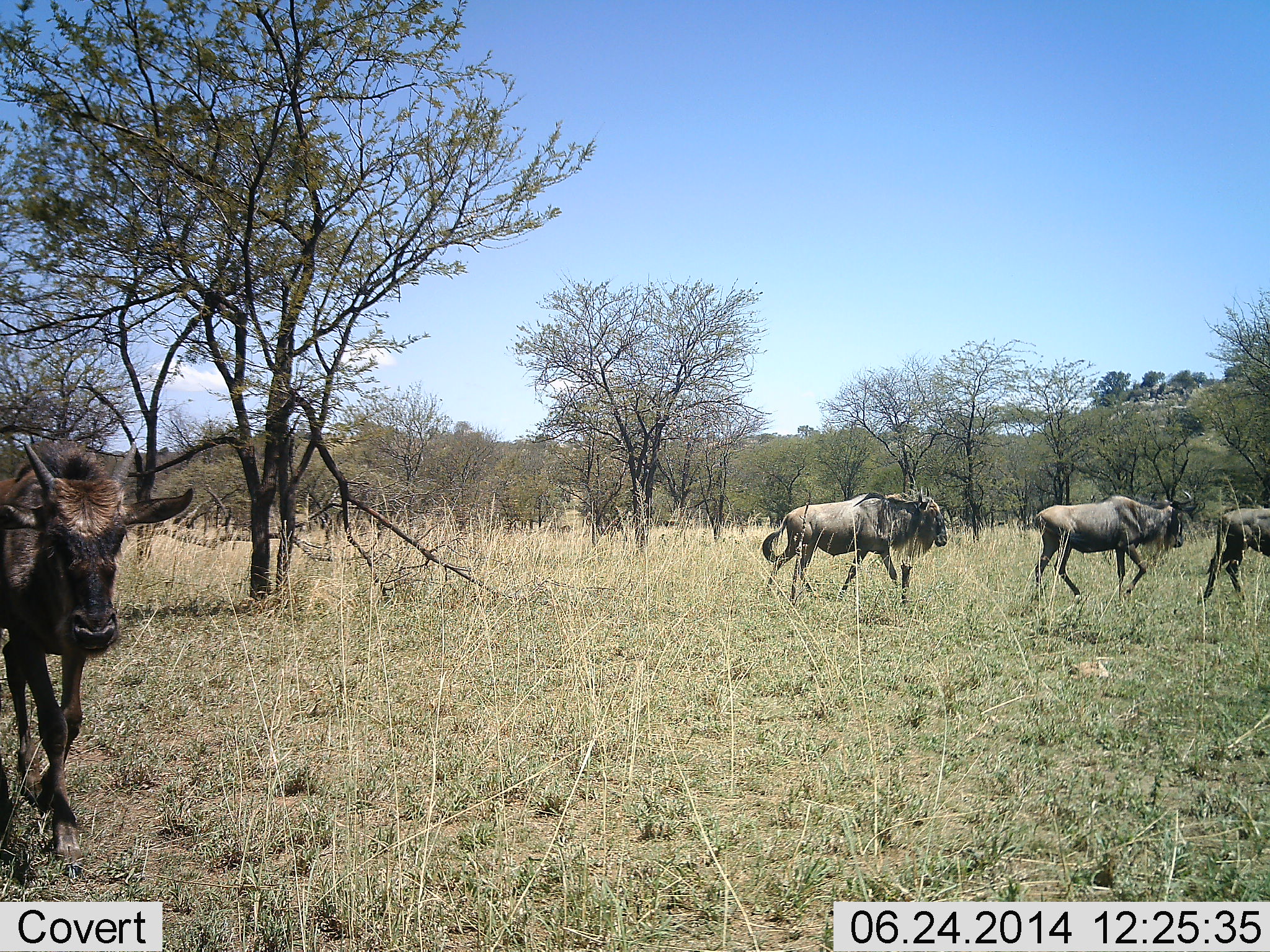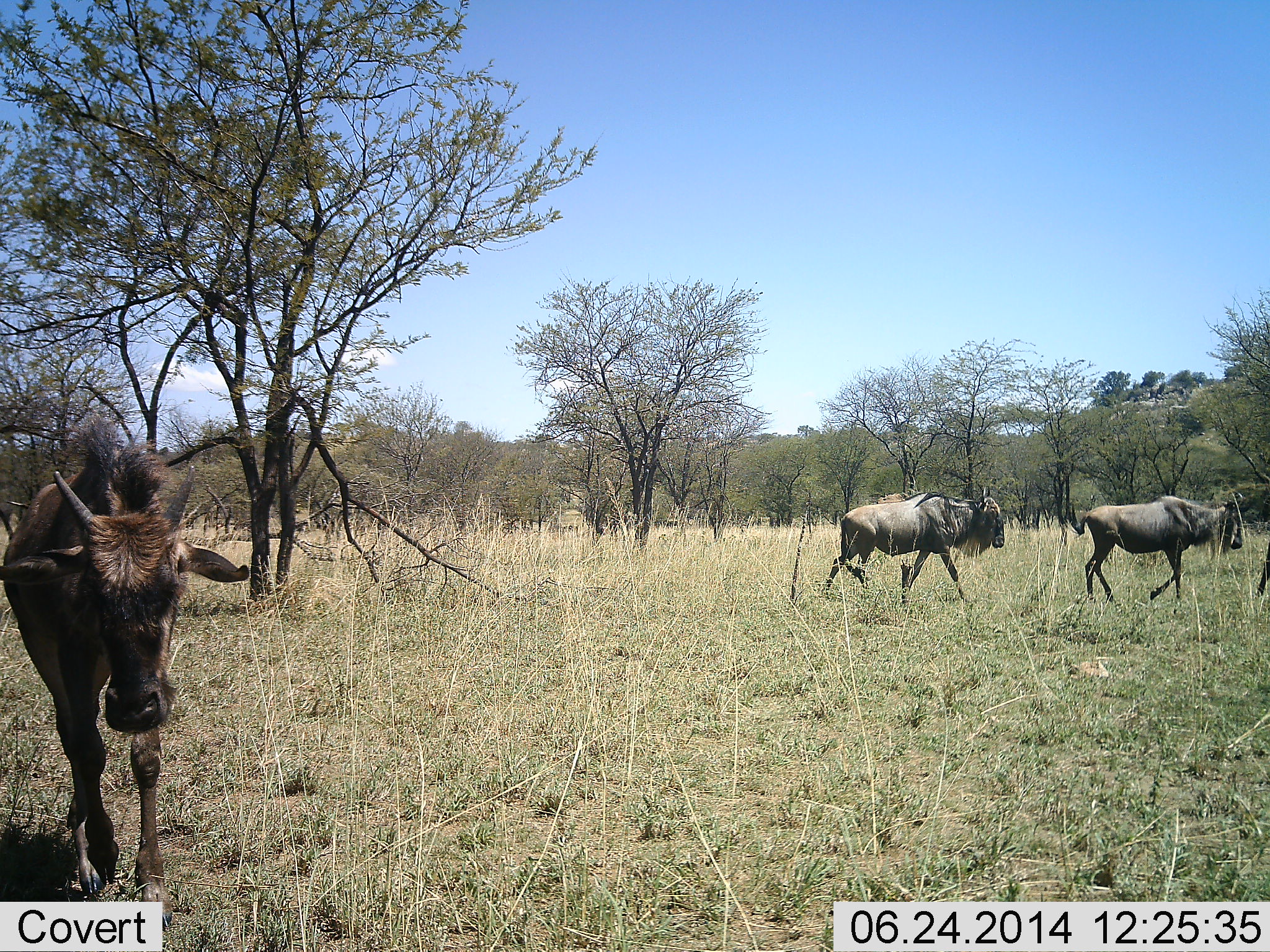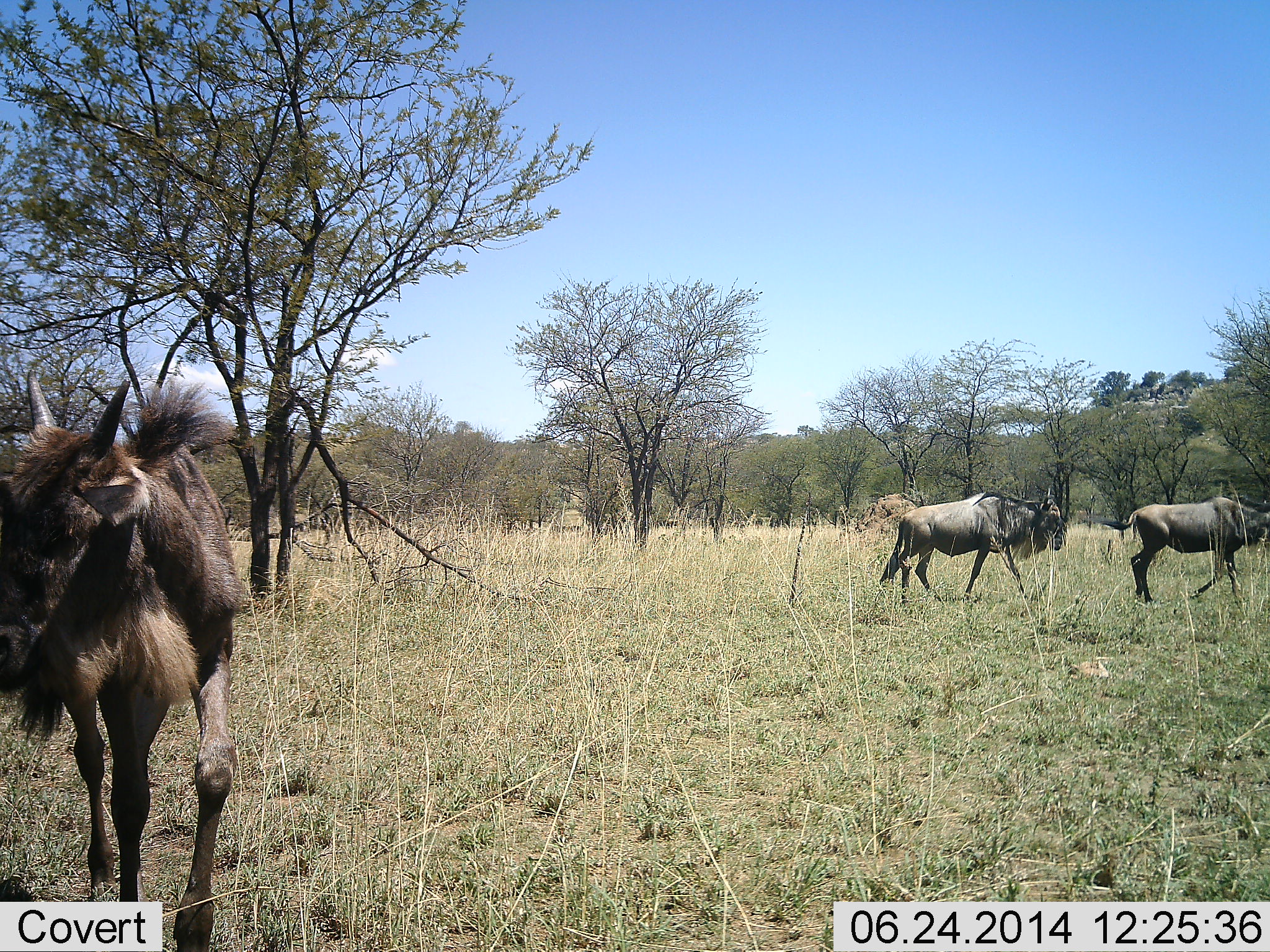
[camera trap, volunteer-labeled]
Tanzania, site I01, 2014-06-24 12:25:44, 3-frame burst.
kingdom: Animalia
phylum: Chordata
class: Mammalia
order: Artiodactyla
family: Bovidae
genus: Connochaetes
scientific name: Connochaetes taurinus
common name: blue wildebeest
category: wildebeest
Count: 4.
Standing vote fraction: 10%.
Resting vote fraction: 0%.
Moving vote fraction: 100%.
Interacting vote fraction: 0%.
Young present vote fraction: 30%.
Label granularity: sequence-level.